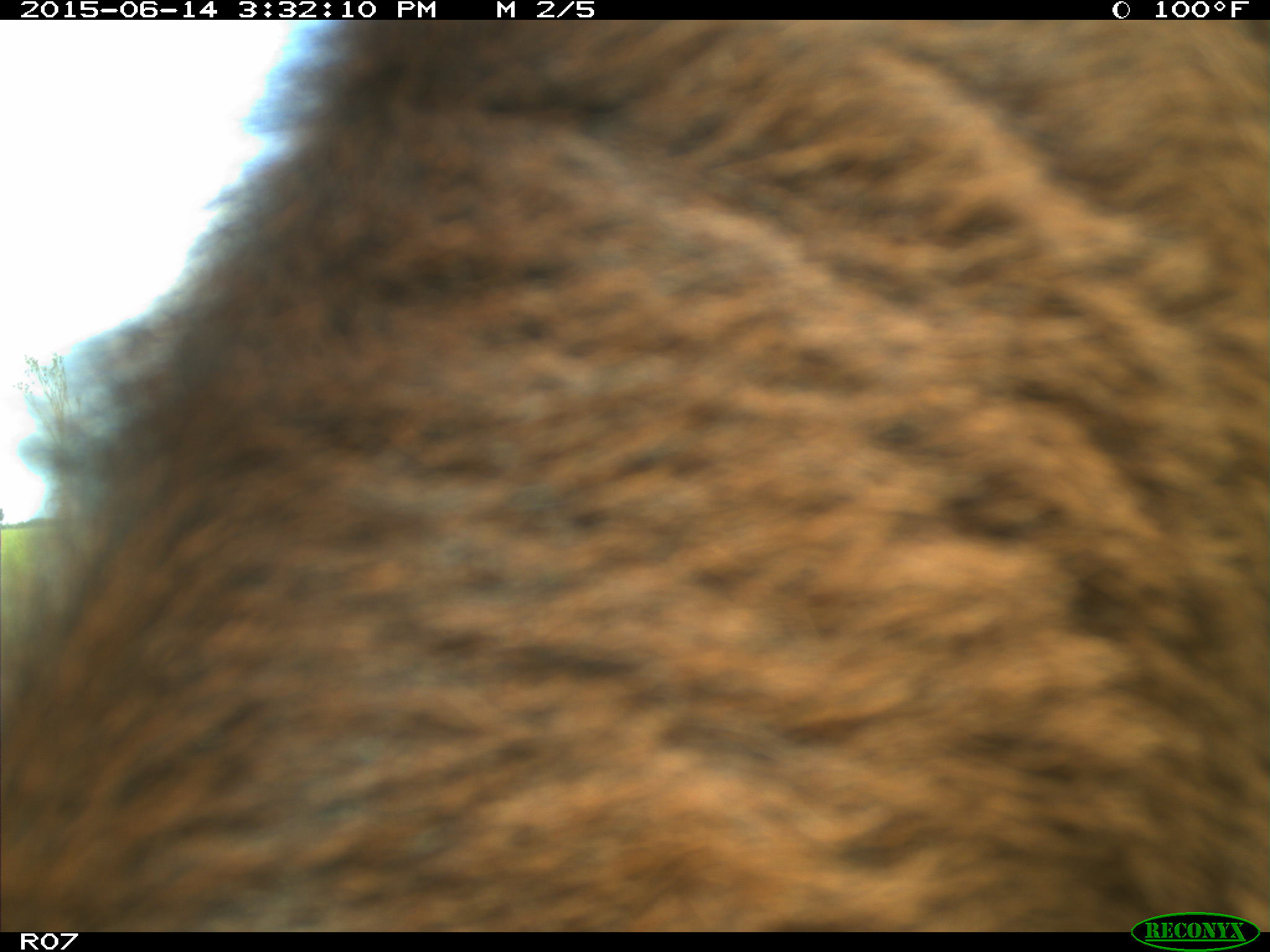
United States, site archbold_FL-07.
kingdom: Animalia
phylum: Chordata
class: Mammalia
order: Artiodactyla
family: Bovidae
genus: Bos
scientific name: Bos taurus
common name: domestic cow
Bos taurus (domestic cow).